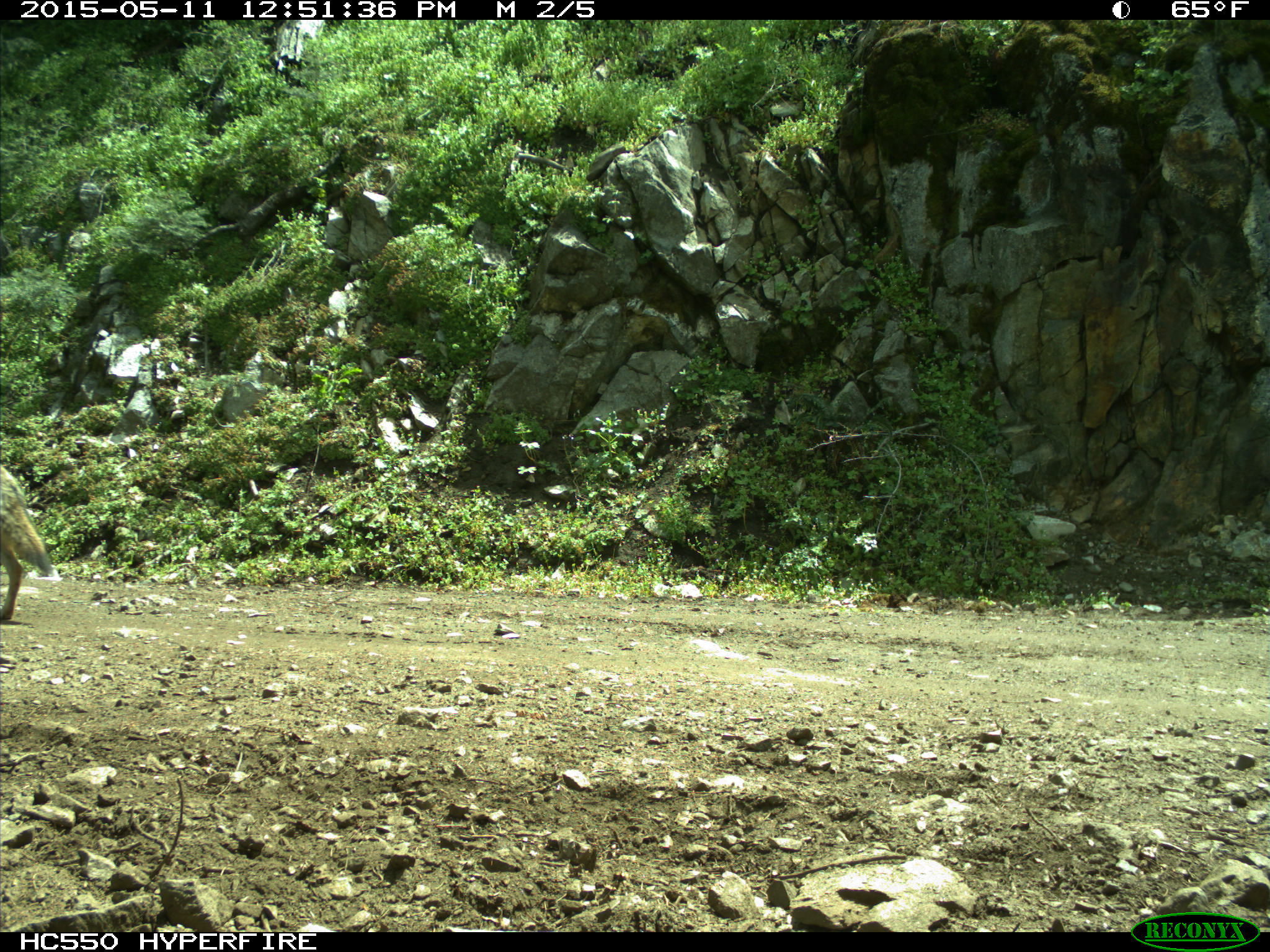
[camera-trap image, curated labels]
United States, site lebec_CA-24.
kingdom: Animalia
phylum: Chordata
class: Mammalia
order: Carnivora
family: Canidae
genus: Canis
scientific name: Canis latrans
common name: coyote